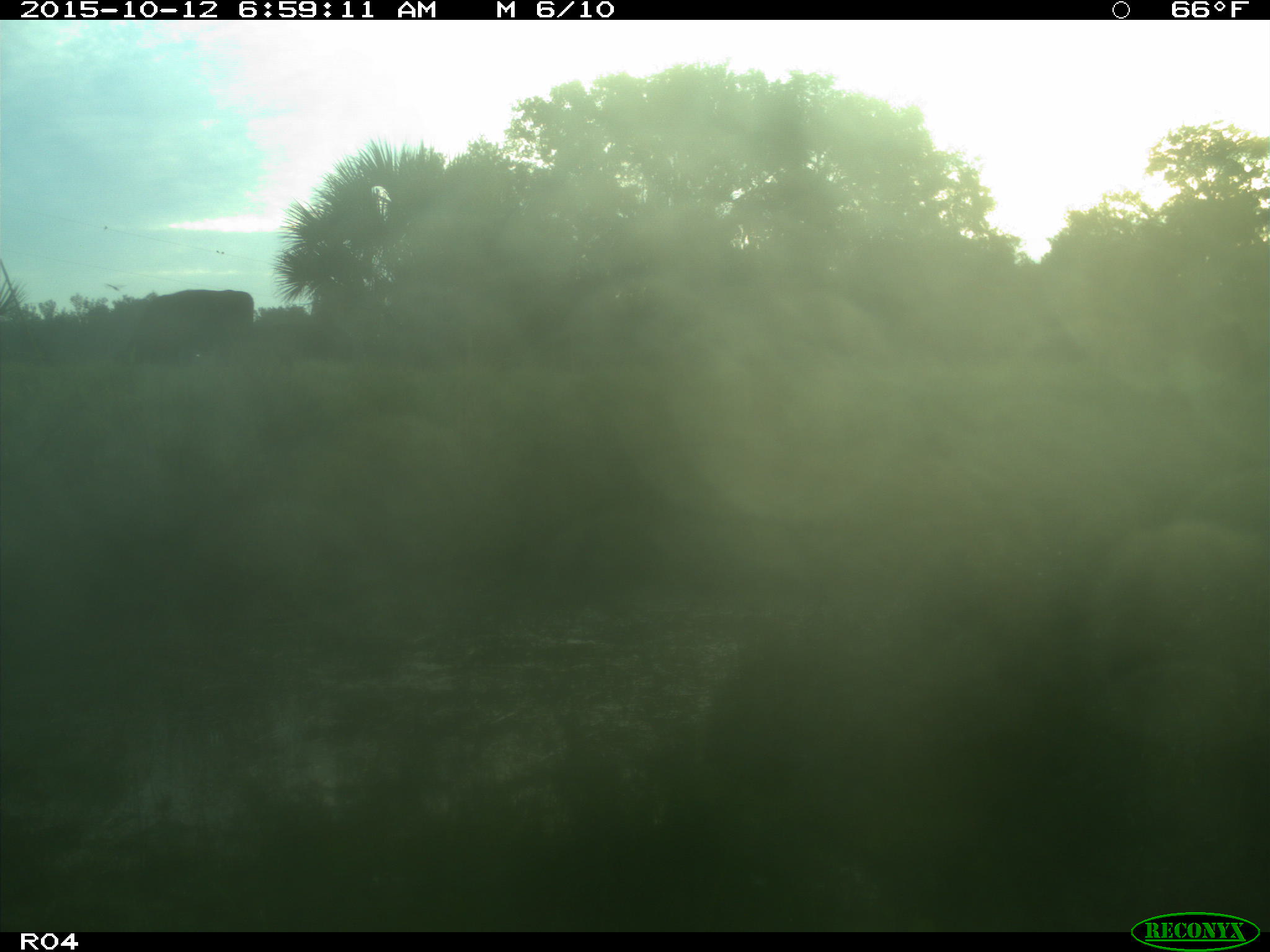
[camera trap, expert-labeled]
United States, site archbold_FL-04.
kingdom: Animalia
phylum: Chordata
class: Mammalia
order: Artiodactyla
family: Bovidae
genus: Bos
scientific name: Bos taurus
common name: domestic cow